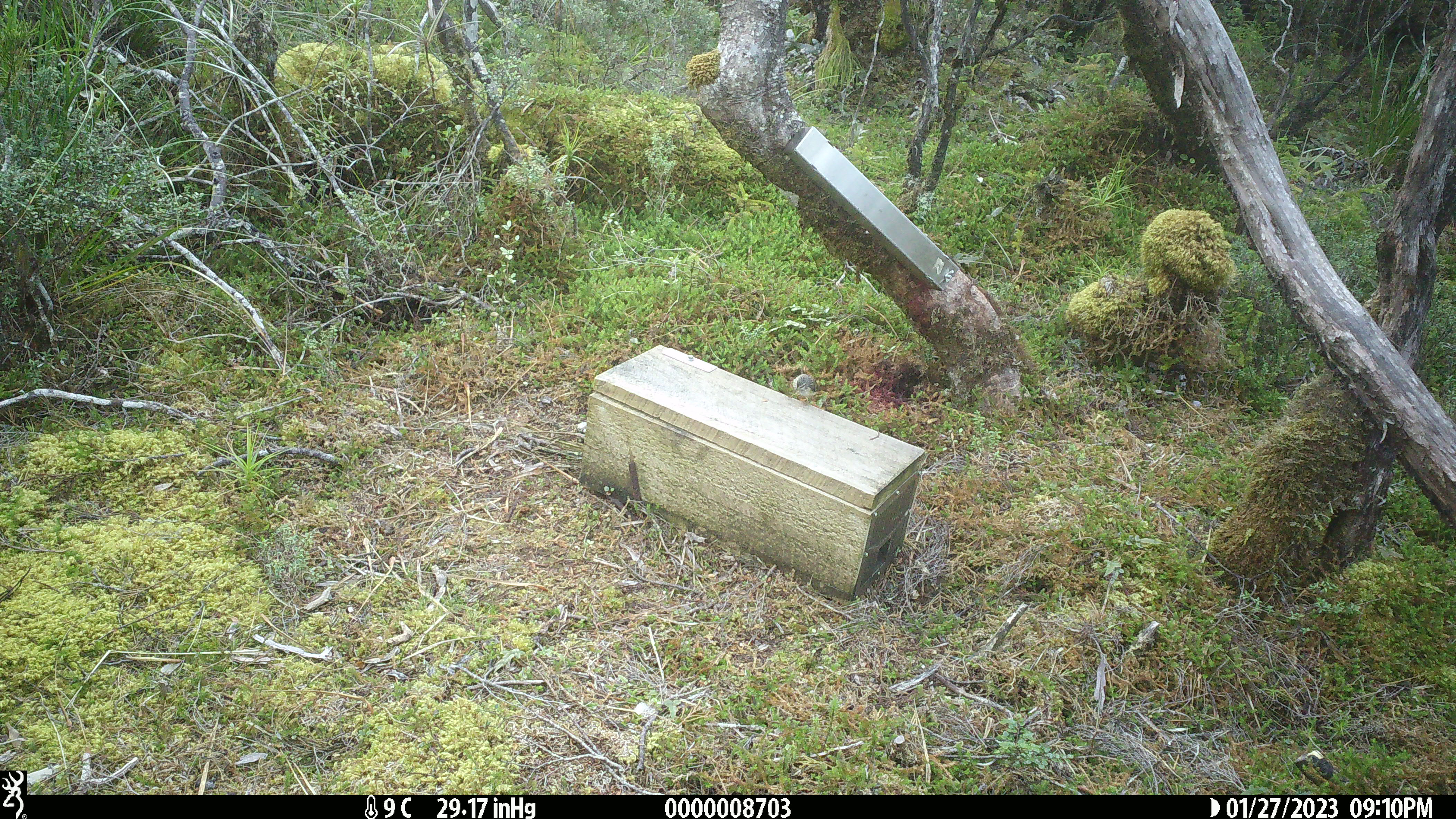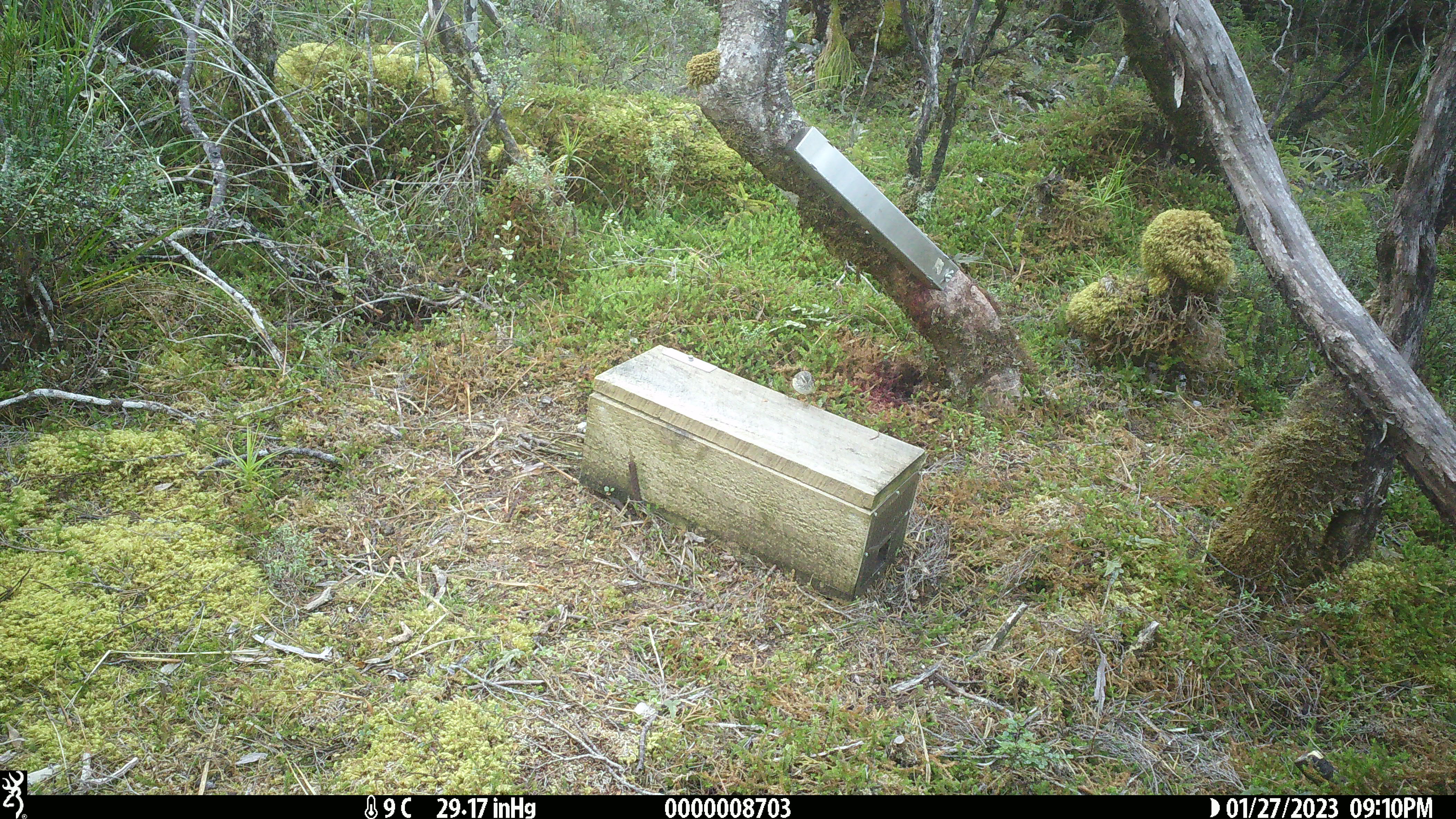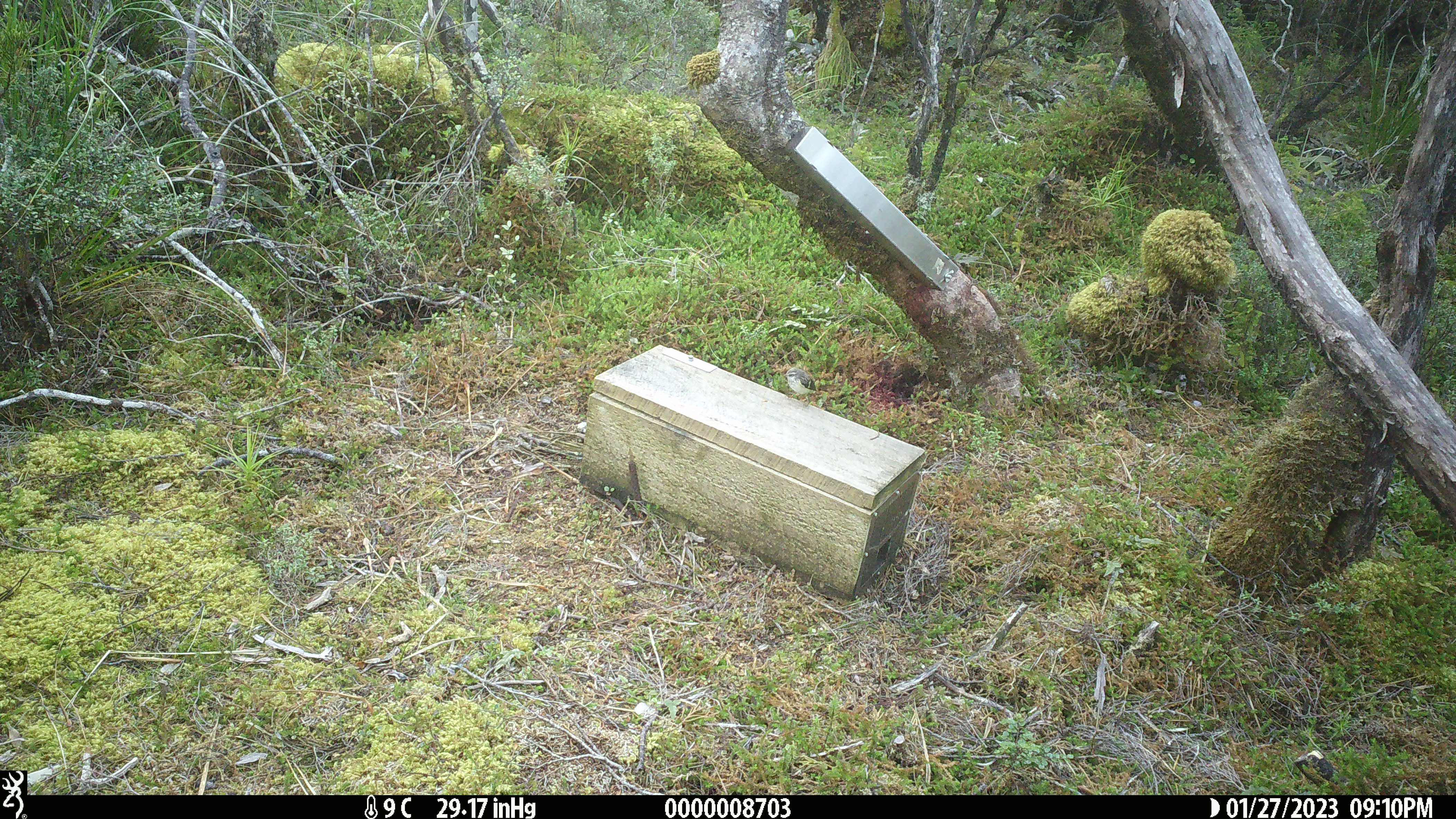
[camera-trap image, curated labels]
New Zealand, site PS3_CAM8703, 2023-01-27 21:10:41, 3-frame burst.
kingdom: Animalia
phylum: Chordata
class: Aves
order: Passeriformes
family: Acanthisittidae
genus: Acanthisitta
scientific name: Acanthisitta chloris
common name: rifleman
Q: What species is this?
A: Rifleman (Acanthisitta chloris).